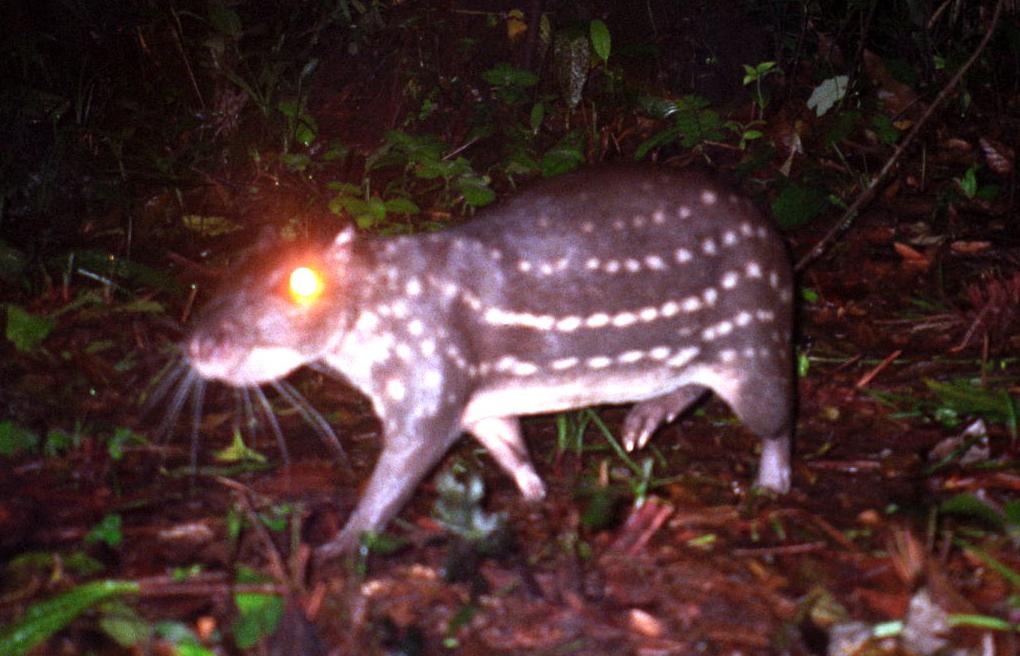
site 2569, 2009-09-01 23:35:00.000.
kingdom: Animalia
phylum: Chordata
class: Mammalia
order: Rodentia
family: Cuniculidae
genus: Cuniculus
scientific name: Cuniculus paca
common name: spotted paca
Cuniculus paca (spotted paca).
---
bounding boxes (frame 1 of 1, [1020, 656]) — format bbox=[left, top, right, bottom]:
cuniculus paca: bbox=[129, 158, 795, 578]